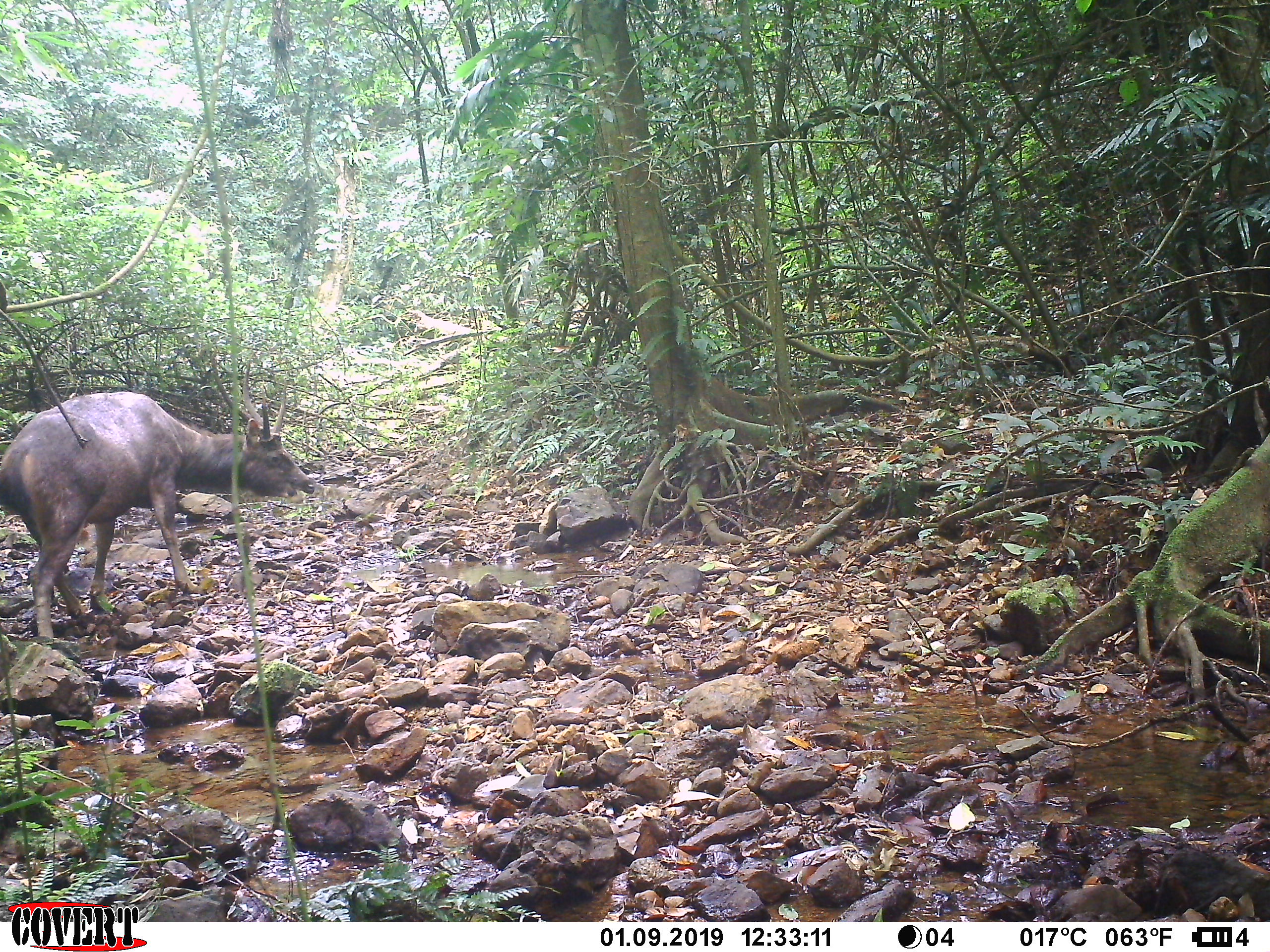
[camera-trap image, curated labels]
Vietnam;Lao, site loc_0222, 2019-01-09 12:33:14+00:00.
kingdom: Animalia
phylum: Chordata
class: Mammalia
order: Artiodactyla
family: Cervidae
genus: Rusa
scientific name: Rusa unicolor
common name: sambar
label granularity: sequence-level